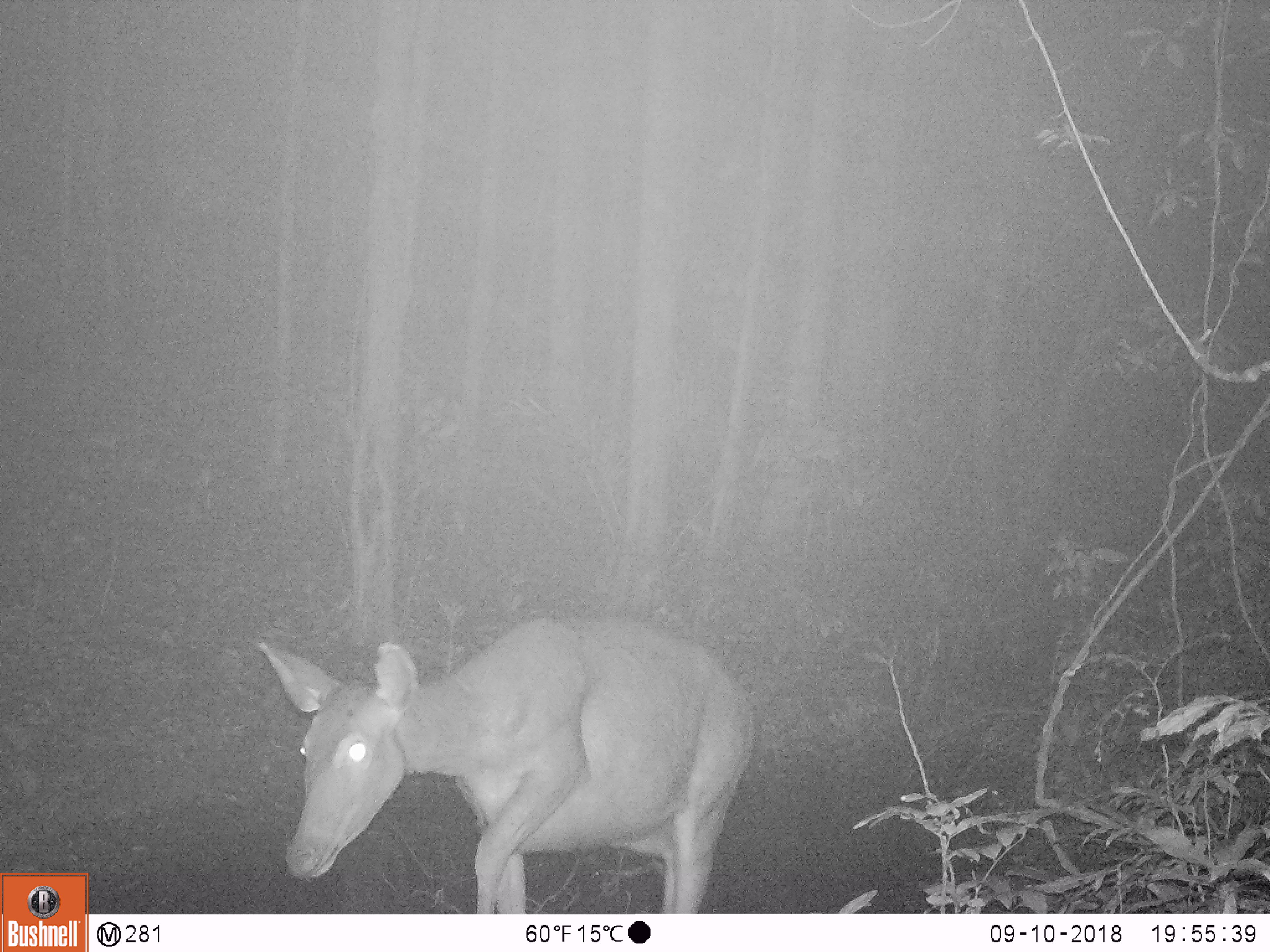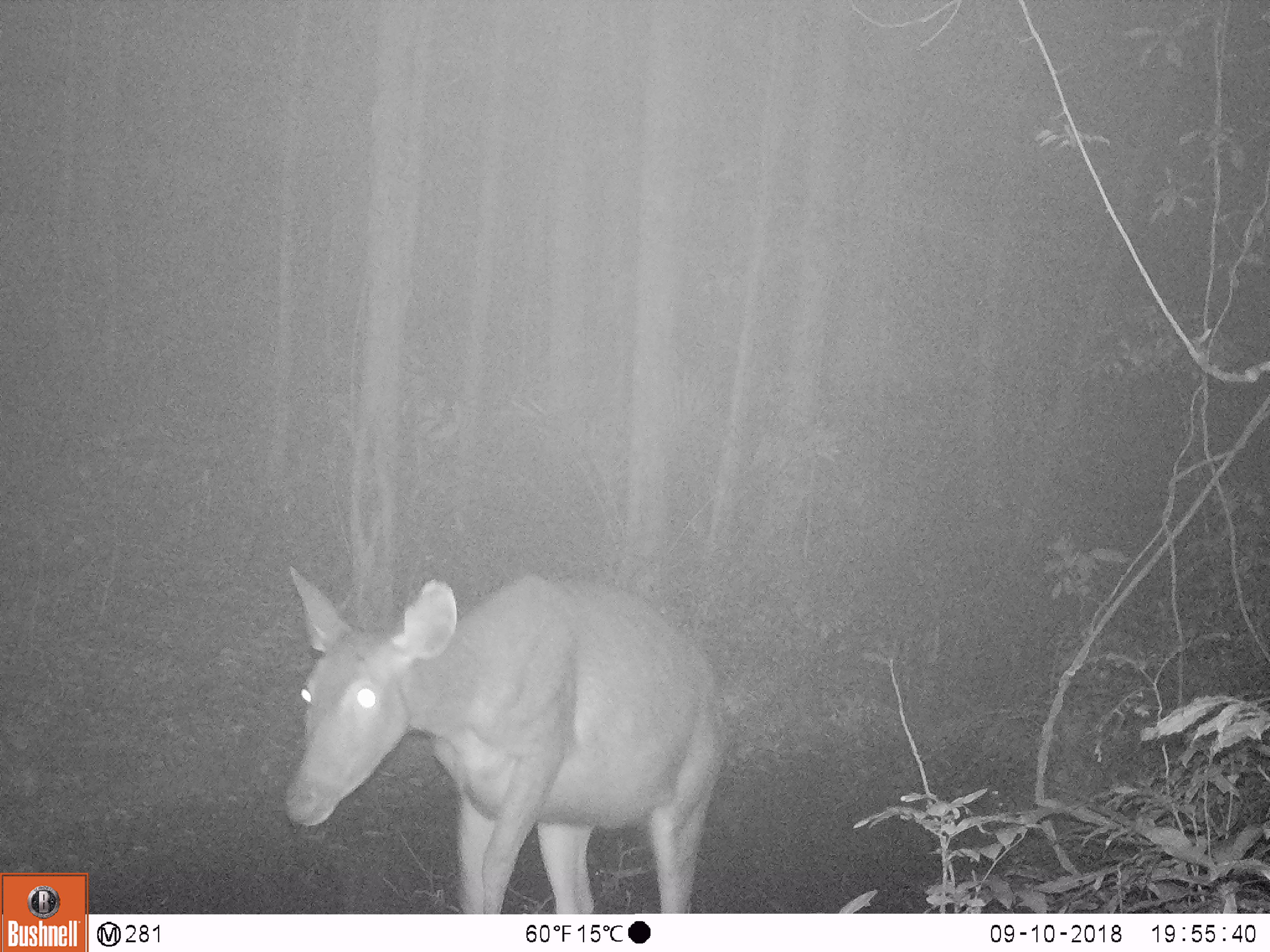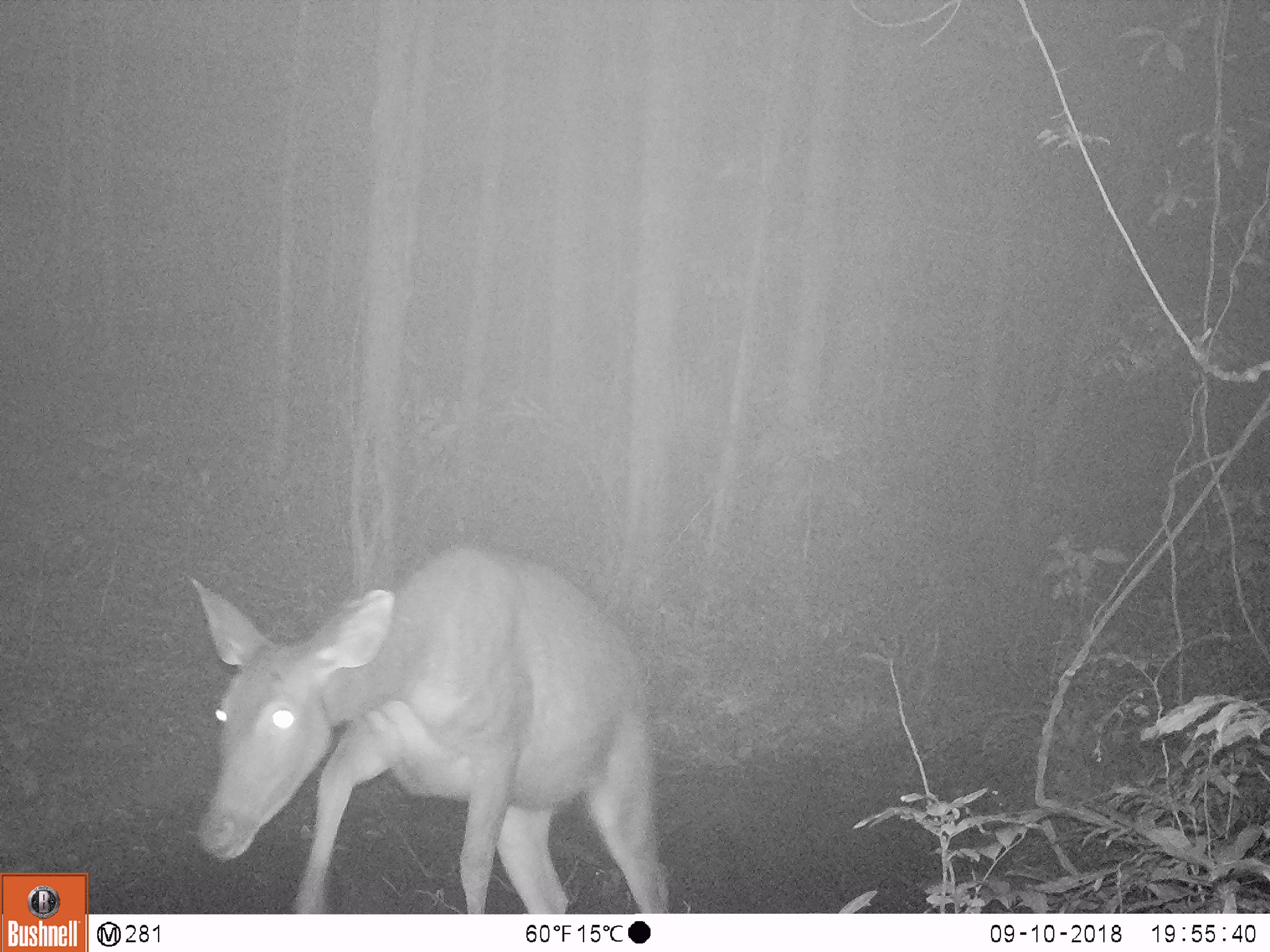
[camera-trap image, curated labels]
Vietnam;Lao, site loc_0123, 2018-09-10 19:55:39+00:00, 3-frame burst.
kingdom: Animalia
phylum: Chordata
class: Mammalia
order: Artiodactyla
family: Cervidae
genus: Rusa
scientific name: Rusa unicolor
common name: sambar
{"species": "sambar (Rusa unicolor)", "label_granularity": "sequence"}